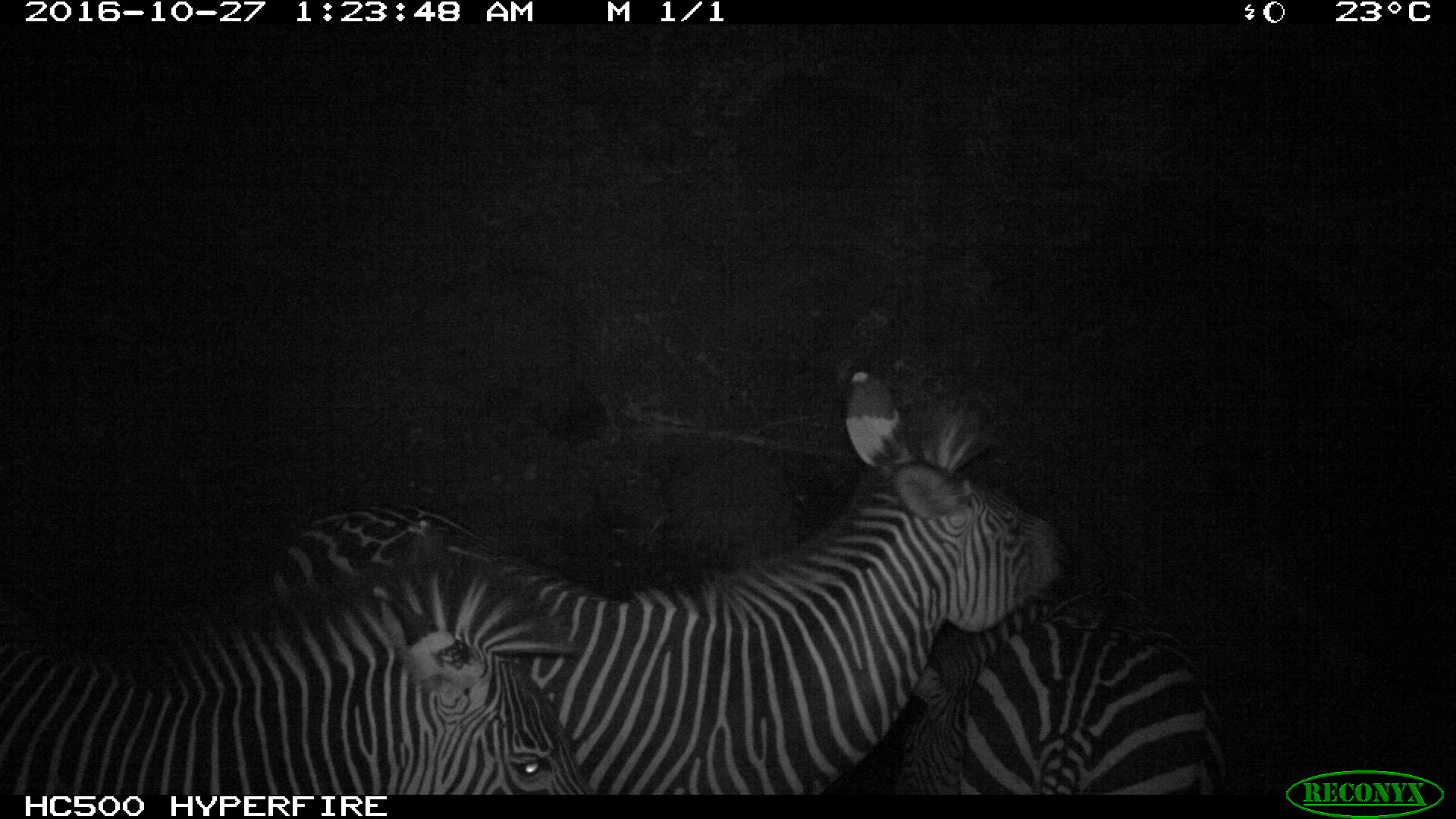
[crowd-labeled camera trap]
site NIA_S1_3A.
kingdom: Animalia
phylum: Chordata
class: Mammalia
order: Perissodactyla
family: Equidae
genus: Equus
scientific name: Equus quagga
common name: plains zebra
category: zebraplains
Zebraplains (plains zebra) (Equus quagga), count 3. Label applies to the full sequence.